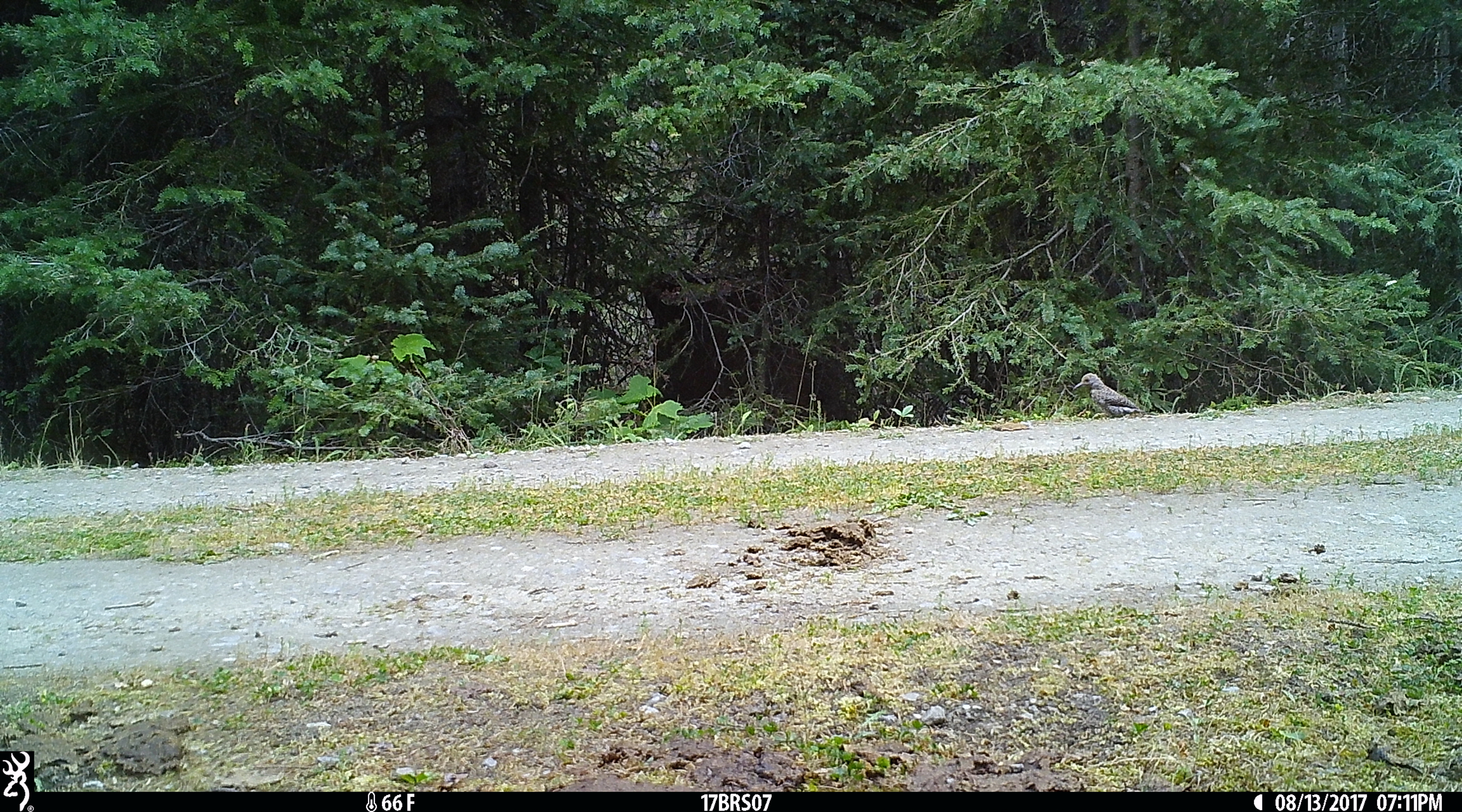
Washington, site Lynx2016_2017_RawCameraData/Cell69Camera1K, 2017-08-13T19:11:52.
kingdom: Animalia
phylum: Chordata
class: Aves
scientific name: Aves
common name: birds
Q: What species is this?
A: Aves (birds).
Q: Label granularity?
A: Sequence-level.